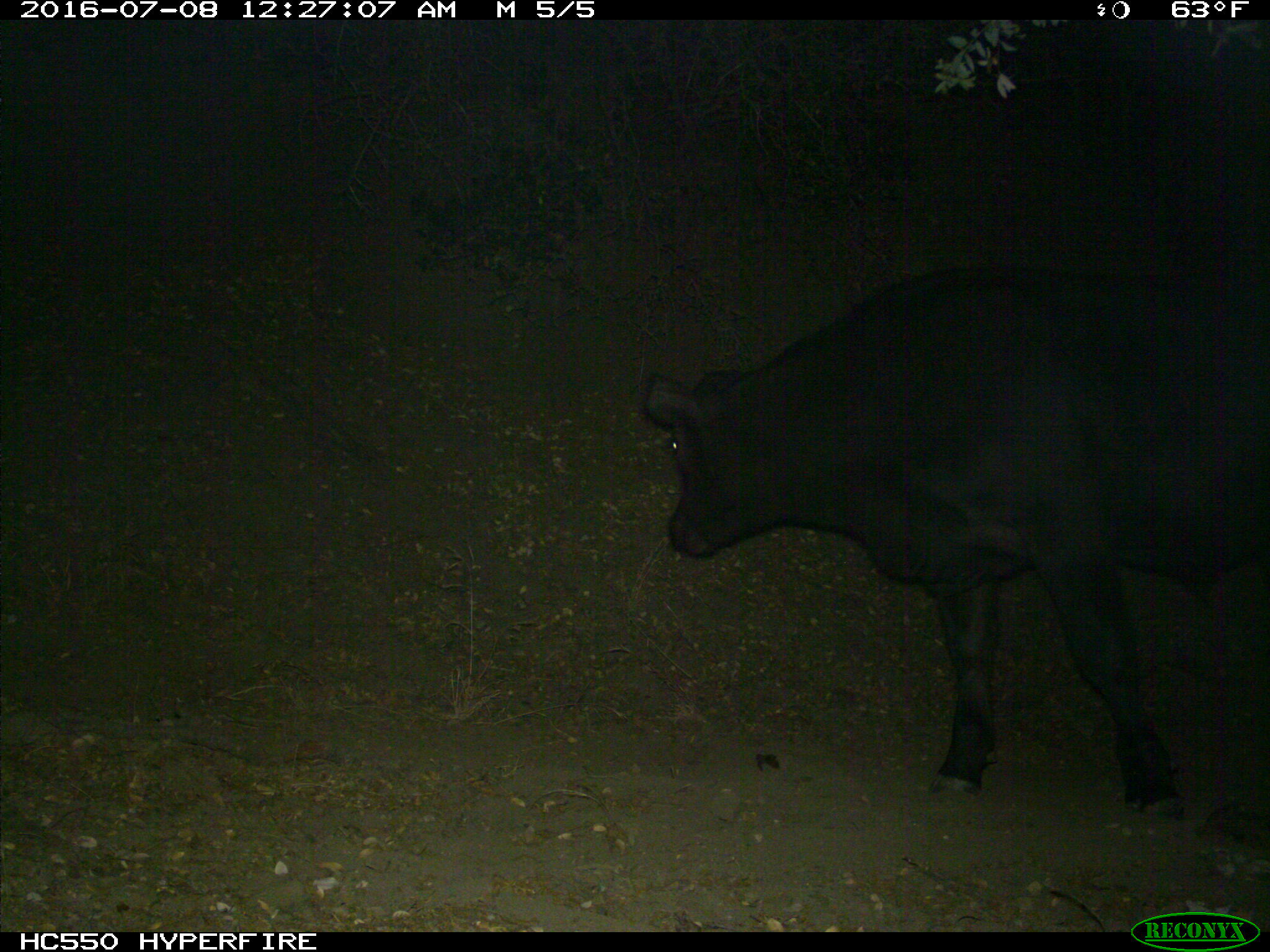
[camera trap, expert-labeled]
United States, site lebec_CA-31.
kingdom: Animalia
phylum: Chordata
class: Mammalia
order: Artiodactyla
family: Bovidae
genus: Bos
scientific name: Bos taurus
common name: domestic cow